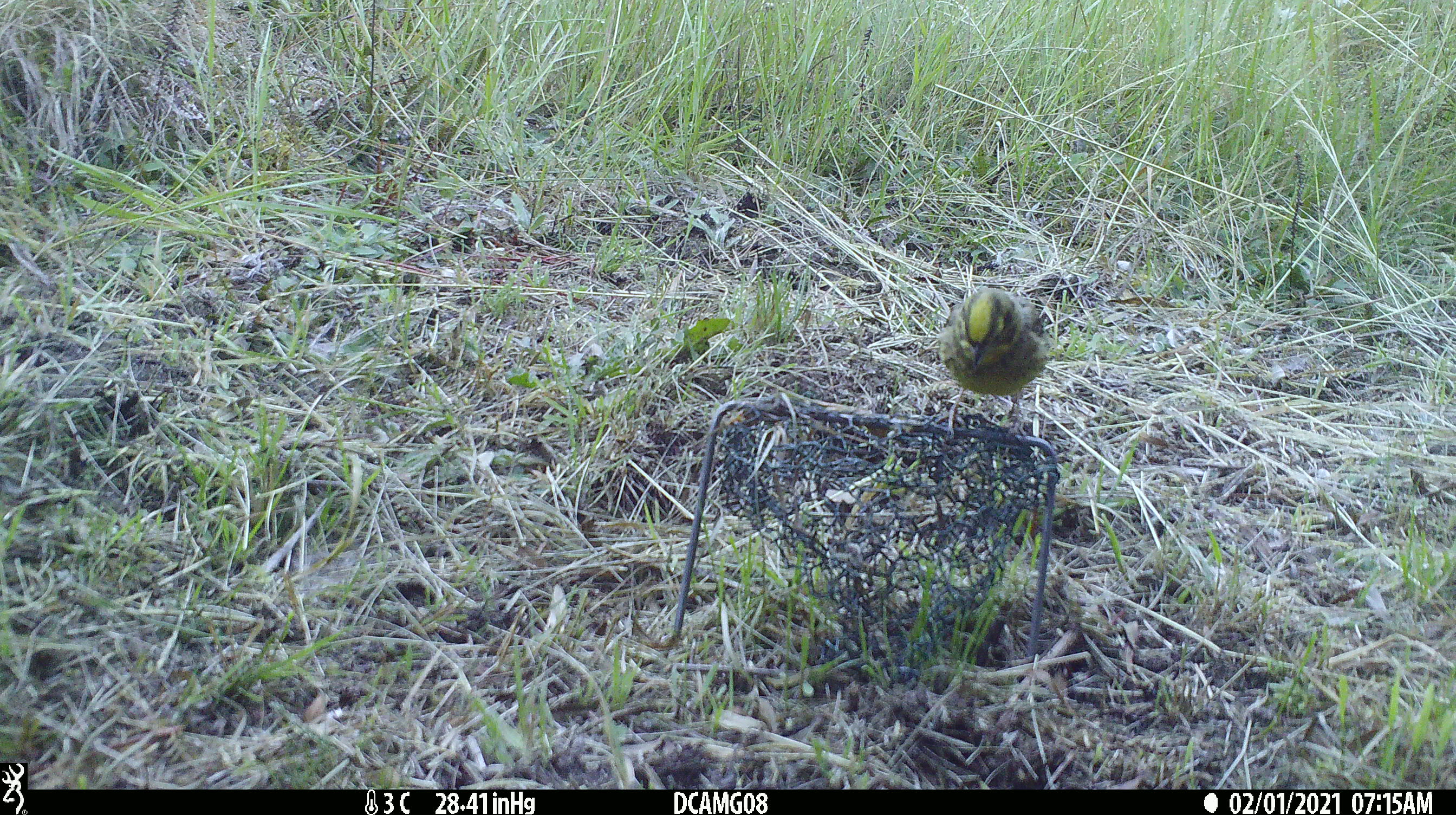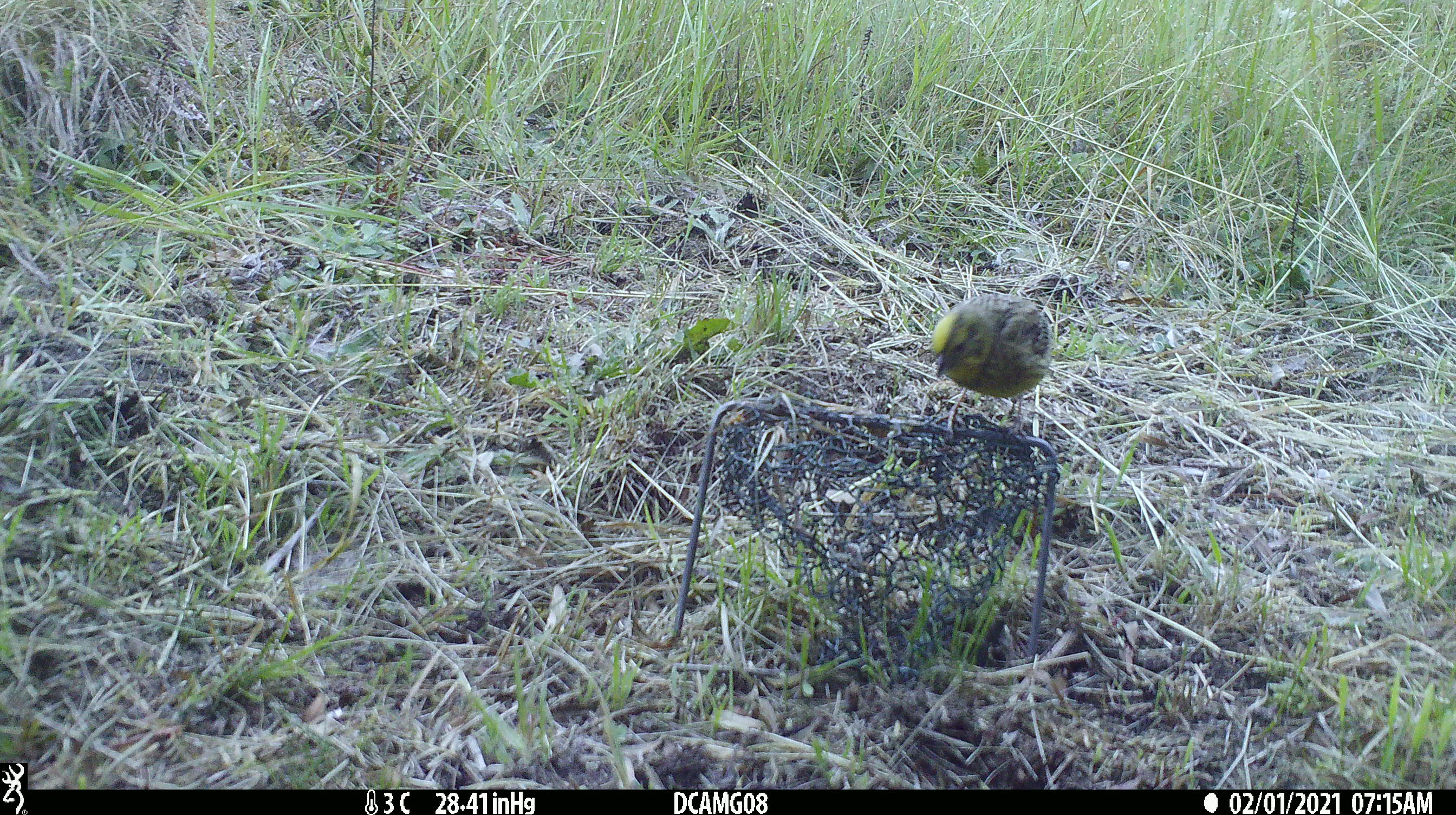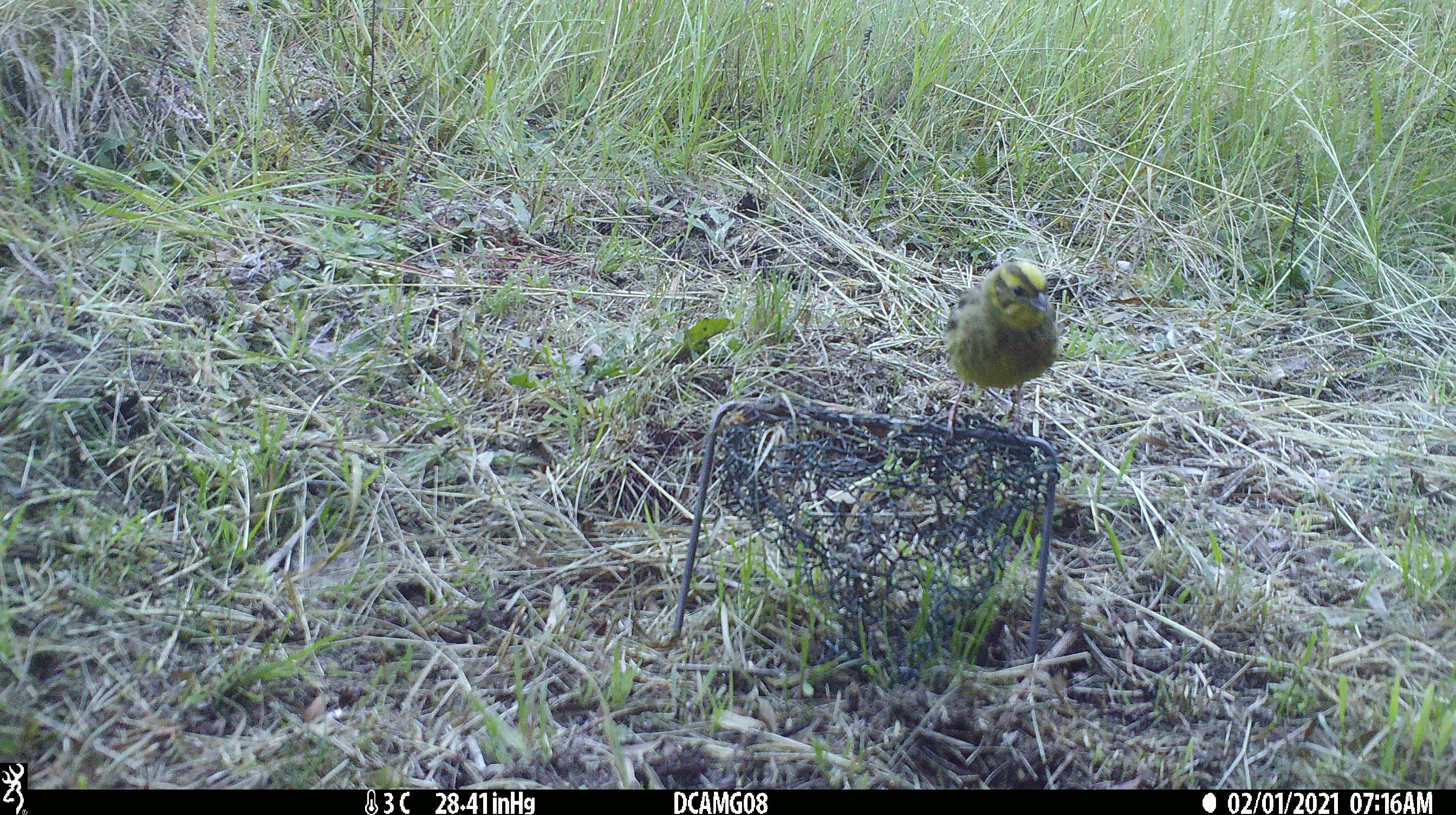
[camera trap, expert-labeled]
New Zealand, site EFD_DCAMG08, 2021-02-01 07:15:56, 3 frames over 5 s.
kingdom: Animalia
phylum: Chordata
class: Aves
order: Passeriformes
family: Emberizidae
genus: Emberiza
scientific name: Emberiza citrinella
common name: yellowhammer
Yellowhammer (Emberiza citrinella).